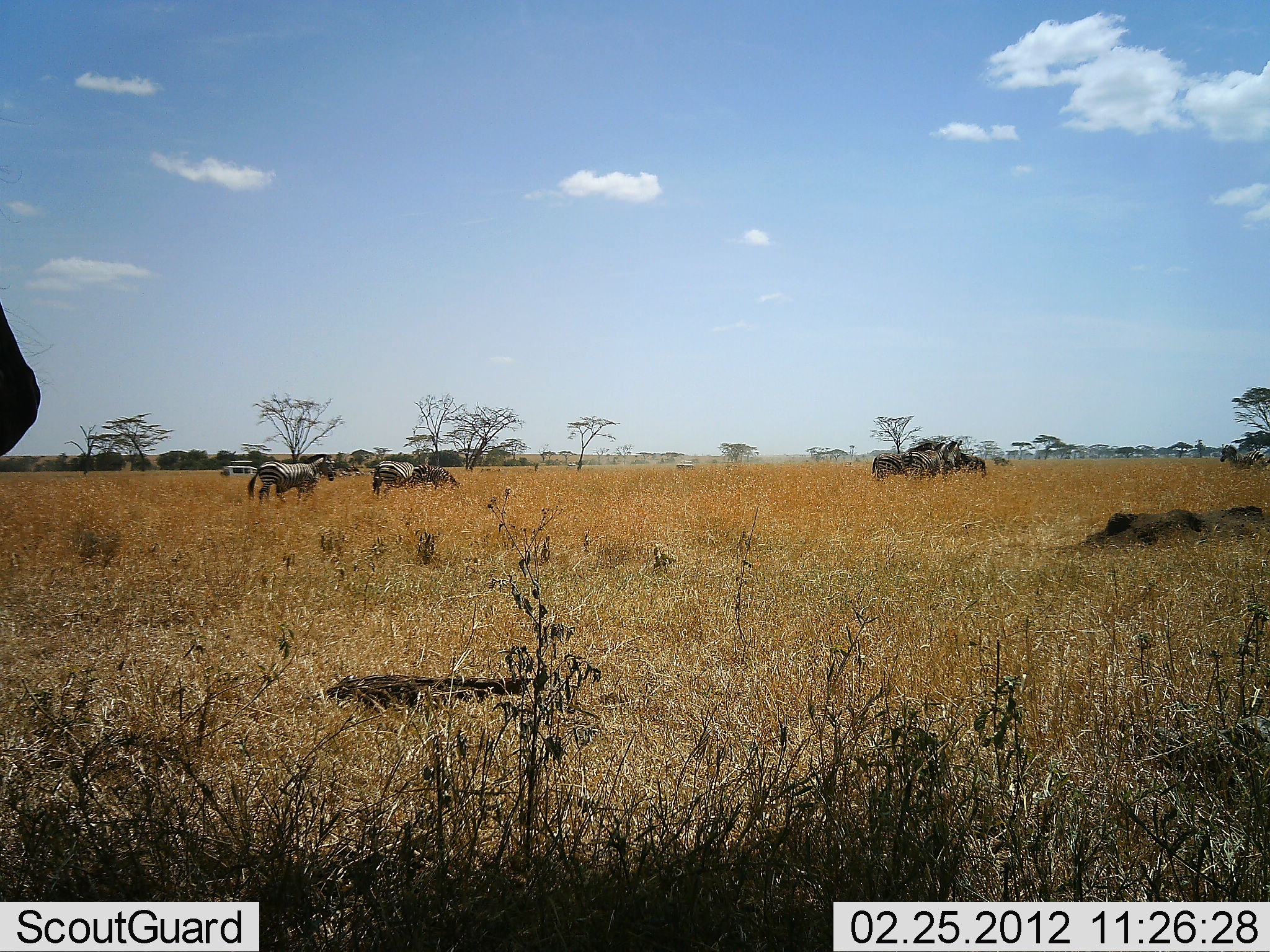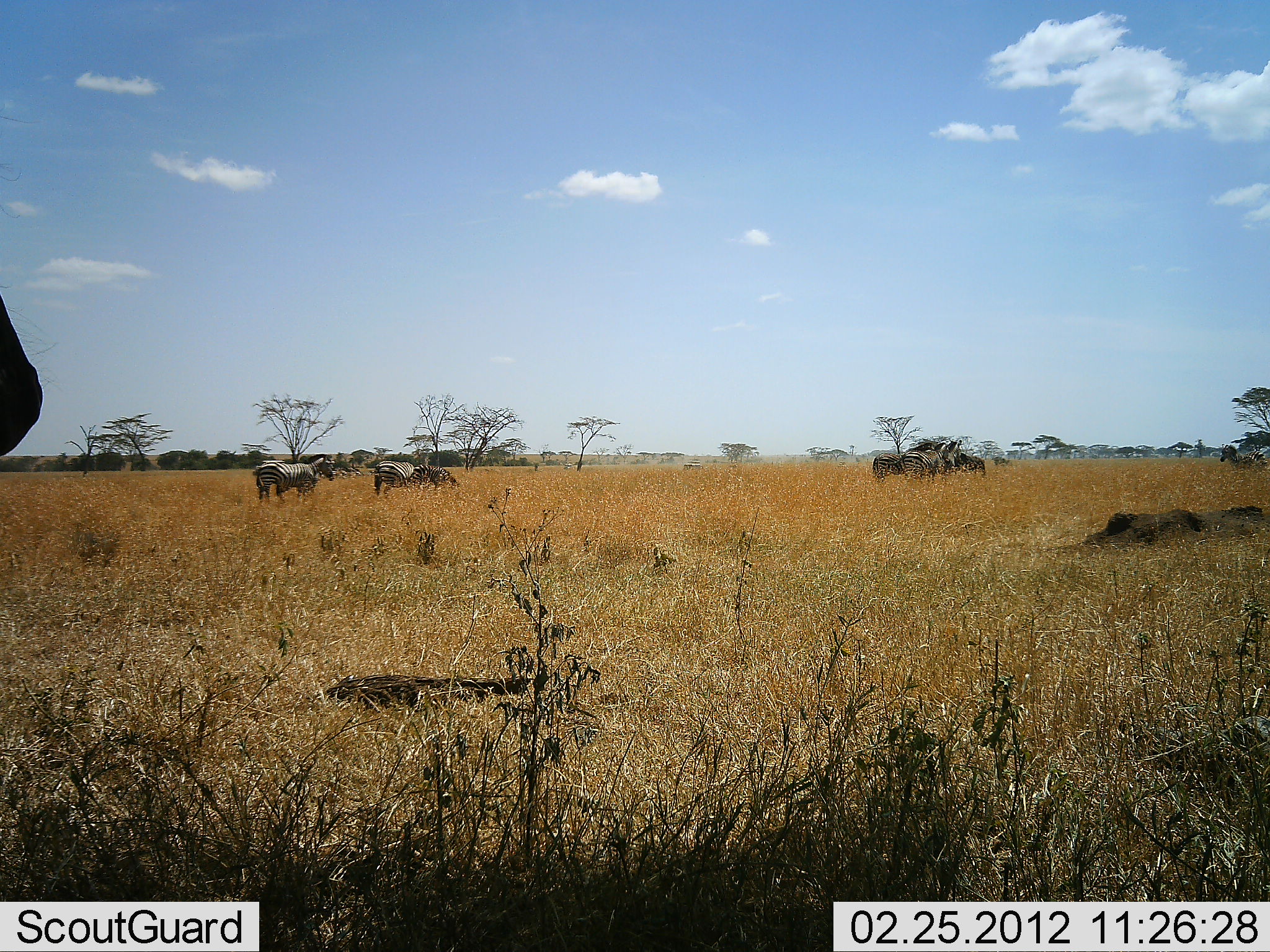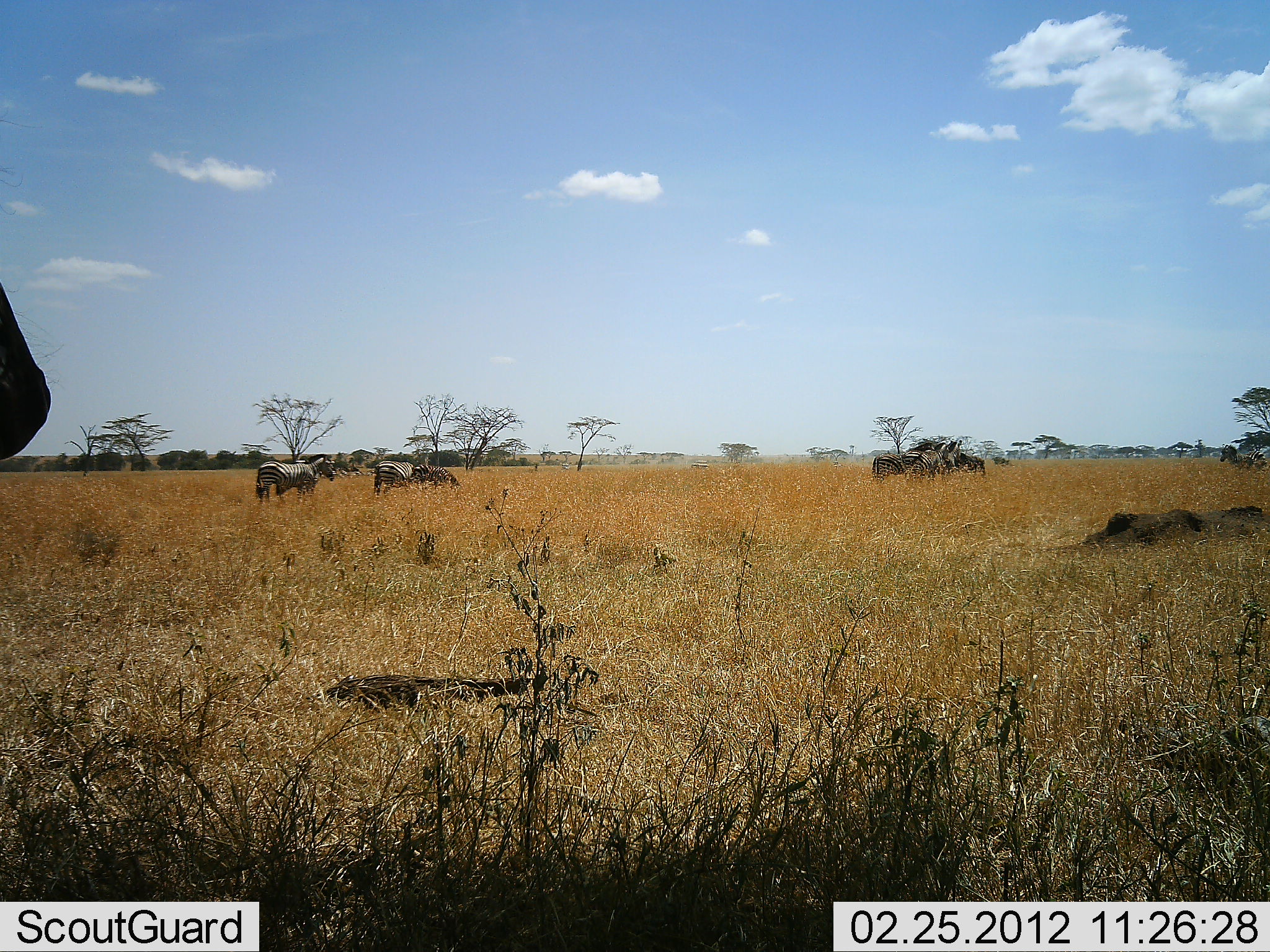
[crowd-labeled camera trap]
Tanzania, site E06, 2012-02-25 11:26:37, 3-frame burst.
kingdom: Animalia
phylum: Chordata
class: Mammalia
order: Perissodactyla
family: Equidae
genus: Equus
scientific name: Equus quagga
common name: plains zebra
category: zebra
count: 8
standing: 78%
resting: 0%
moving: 11%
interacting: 6%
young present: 0%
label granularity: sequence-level